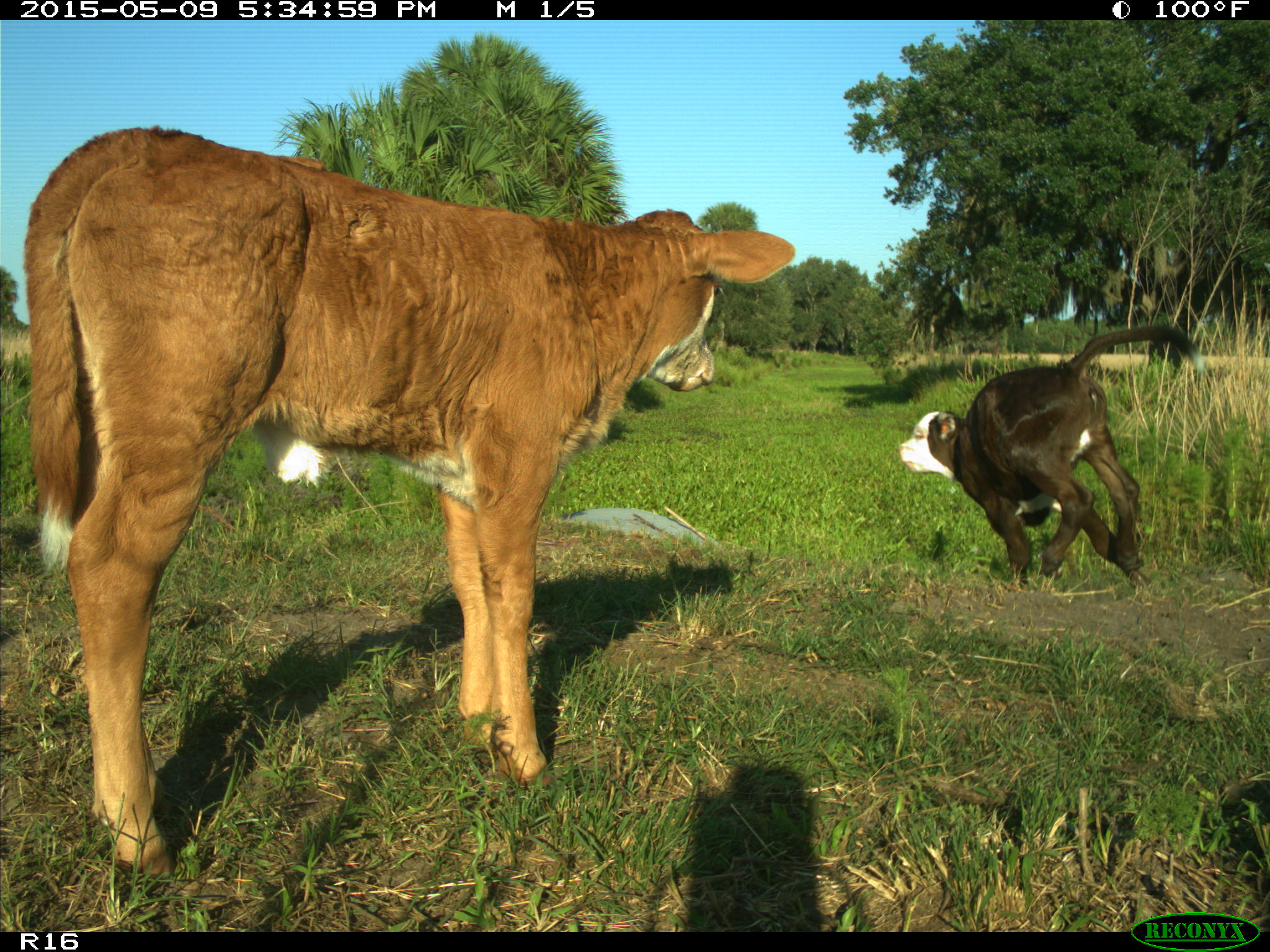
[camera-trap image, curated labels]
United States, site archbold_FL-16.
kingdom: Animalia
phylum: Chordata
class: Mammalia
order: Artiodactyla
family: Suidae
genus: Sus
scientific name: Sus scrofa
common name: wild boar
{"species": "Sus scrofa (wild boar)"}